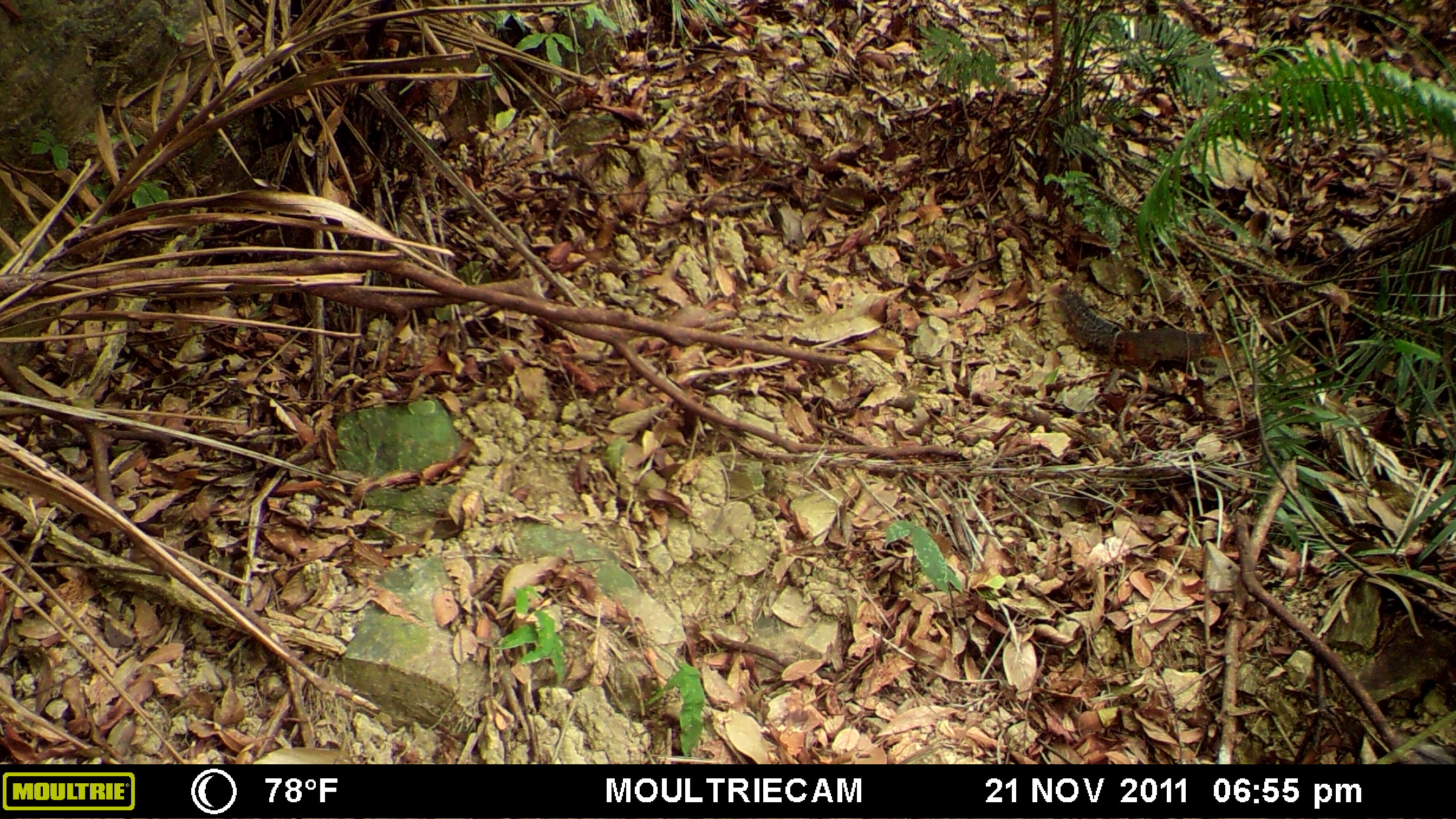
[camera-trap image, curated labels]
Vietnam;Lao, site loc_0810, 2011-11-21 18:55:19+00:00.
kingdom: Animalia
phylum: Chordata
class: Mammalia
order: Rodentia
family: Sciuridae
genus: Dremomys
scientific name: Dremomys rufigenis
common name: red-cheeked squirrel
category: red cheeked squirrel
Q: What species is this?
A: Red cheeked squirrel (red-cheeked squirrel) (Dremomys rufigenis).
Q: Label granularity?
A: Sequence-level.